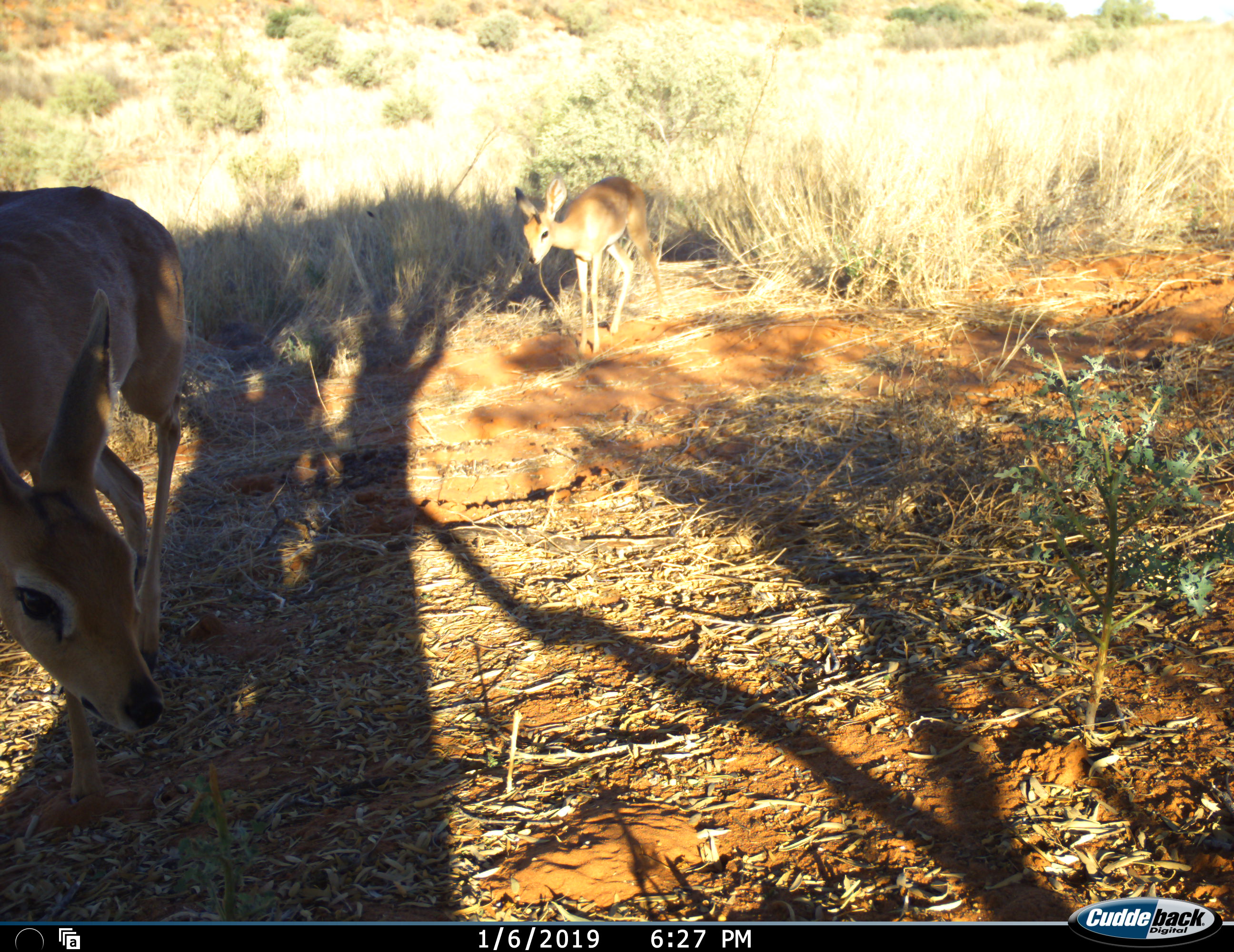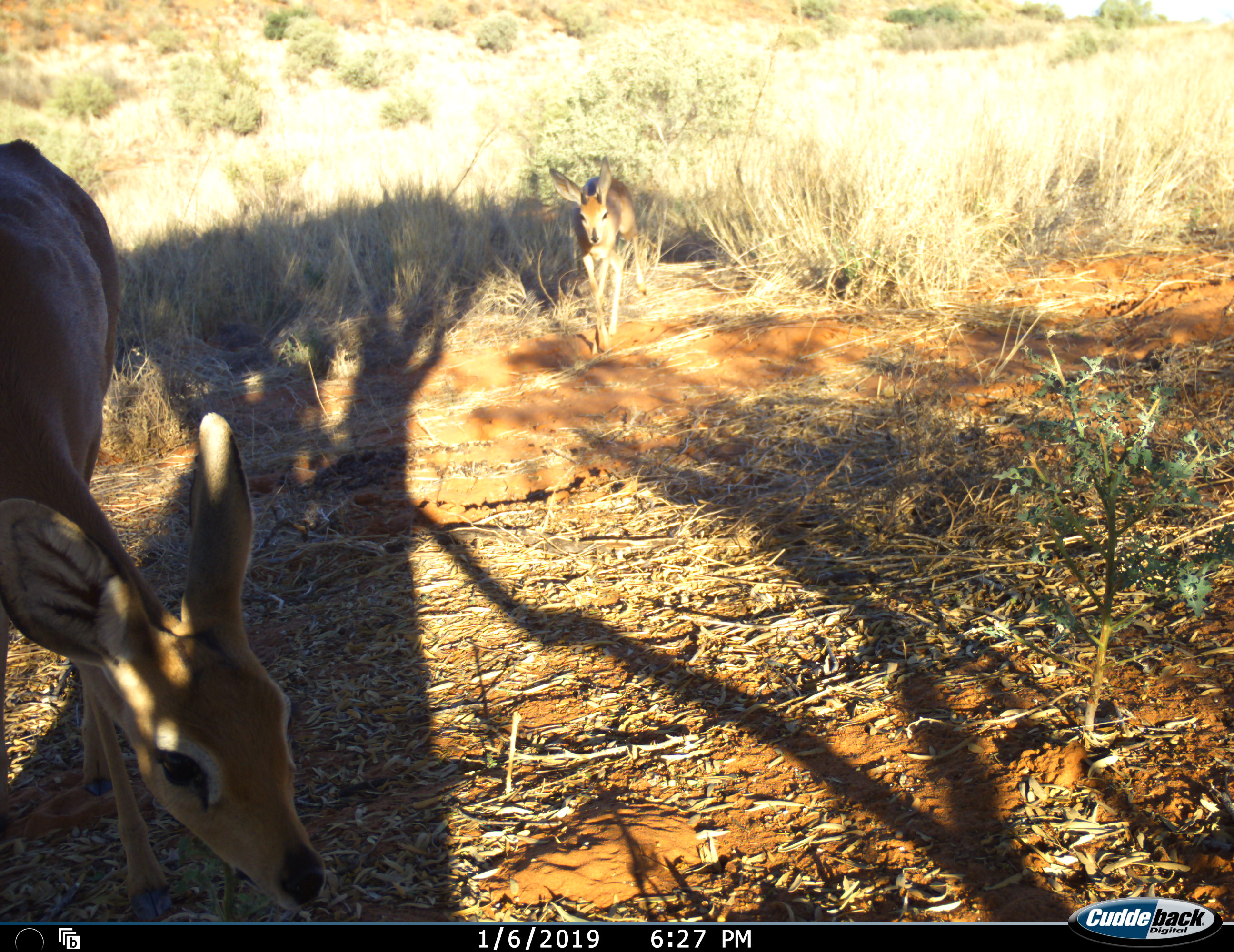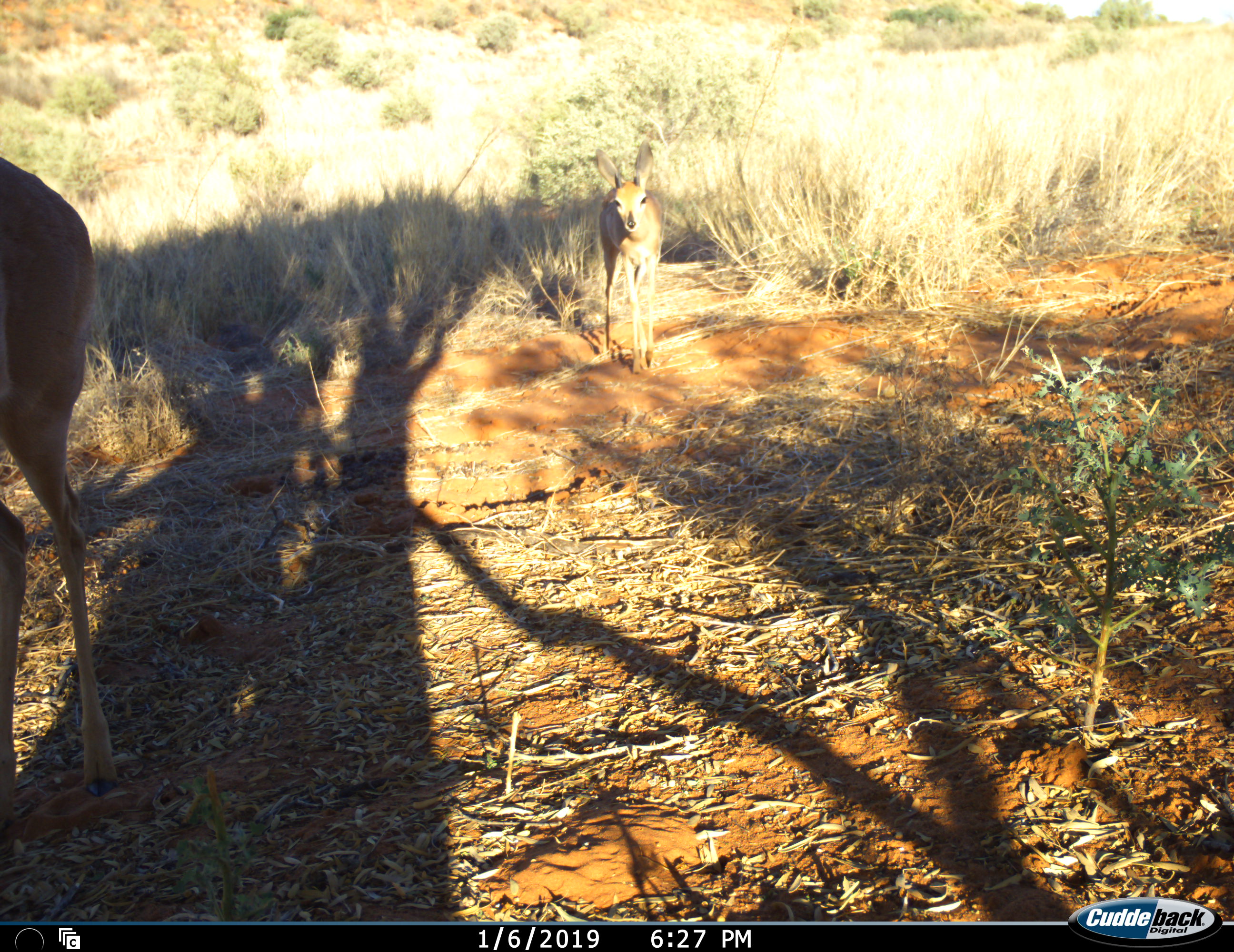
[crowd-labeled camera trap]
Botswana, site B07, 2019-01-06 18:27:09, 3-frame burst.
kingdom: Animalia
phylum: Chordata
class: Mammalia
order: Artiodactyla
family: Bovidae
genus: Raphicerus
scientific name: Raphicerus campestris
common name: steenbok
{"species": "steenbok (Raphicerus campestris)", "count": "2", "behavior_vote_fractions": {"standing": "60%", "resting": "0%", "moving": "60%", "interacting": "0%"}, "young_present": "70%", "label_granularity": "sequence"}